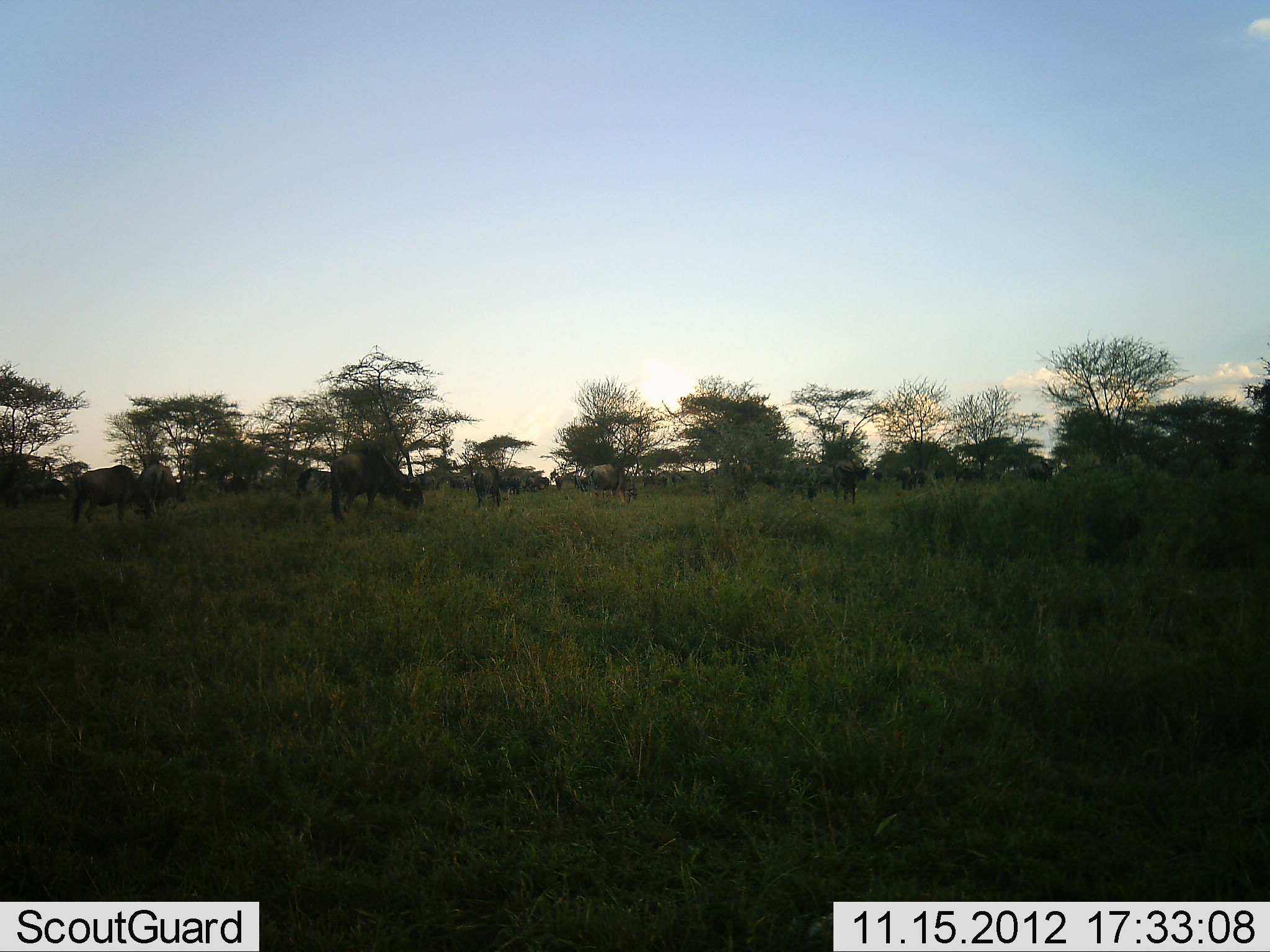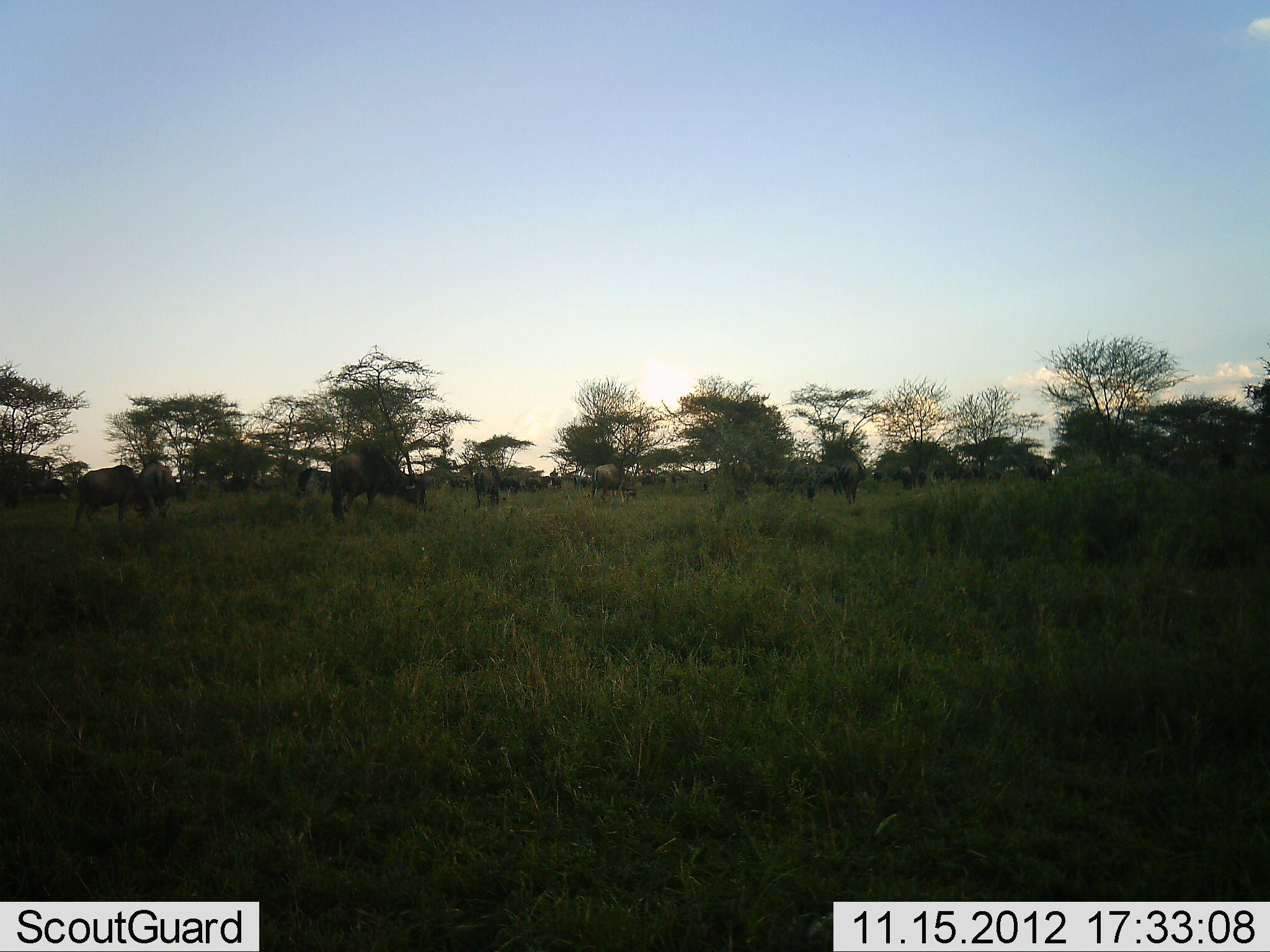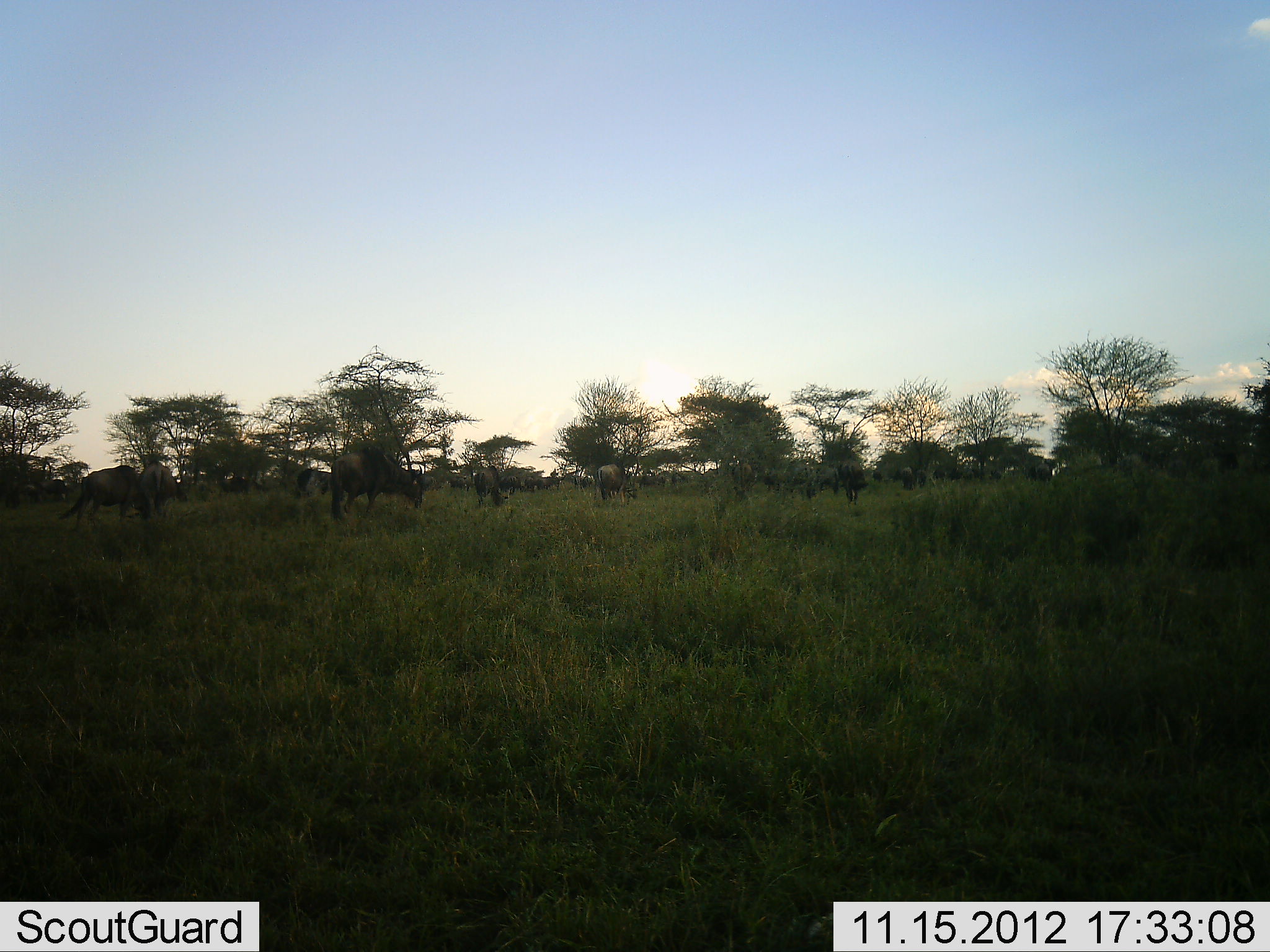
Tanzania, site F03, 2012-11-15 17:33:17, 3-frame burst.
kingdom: Animalia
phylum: Chordata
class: Mammalia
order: Artiodactyla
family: Bovidae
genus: Connochaetes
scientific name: Connochaetes taurinus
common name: blue wildebeest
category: wildebeest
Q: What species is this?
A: Wildebeest (blue wildebeest) (Connochaetes taurinus).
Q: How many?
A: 11-50.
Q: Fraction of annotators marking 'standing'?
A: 60%.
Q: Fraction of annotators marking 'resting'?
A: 0%.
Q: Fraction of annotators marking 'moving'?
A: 20%.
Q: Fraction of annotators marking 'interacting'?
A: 0%.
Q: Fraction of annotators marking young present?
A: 0%.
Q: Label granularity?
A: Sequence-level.